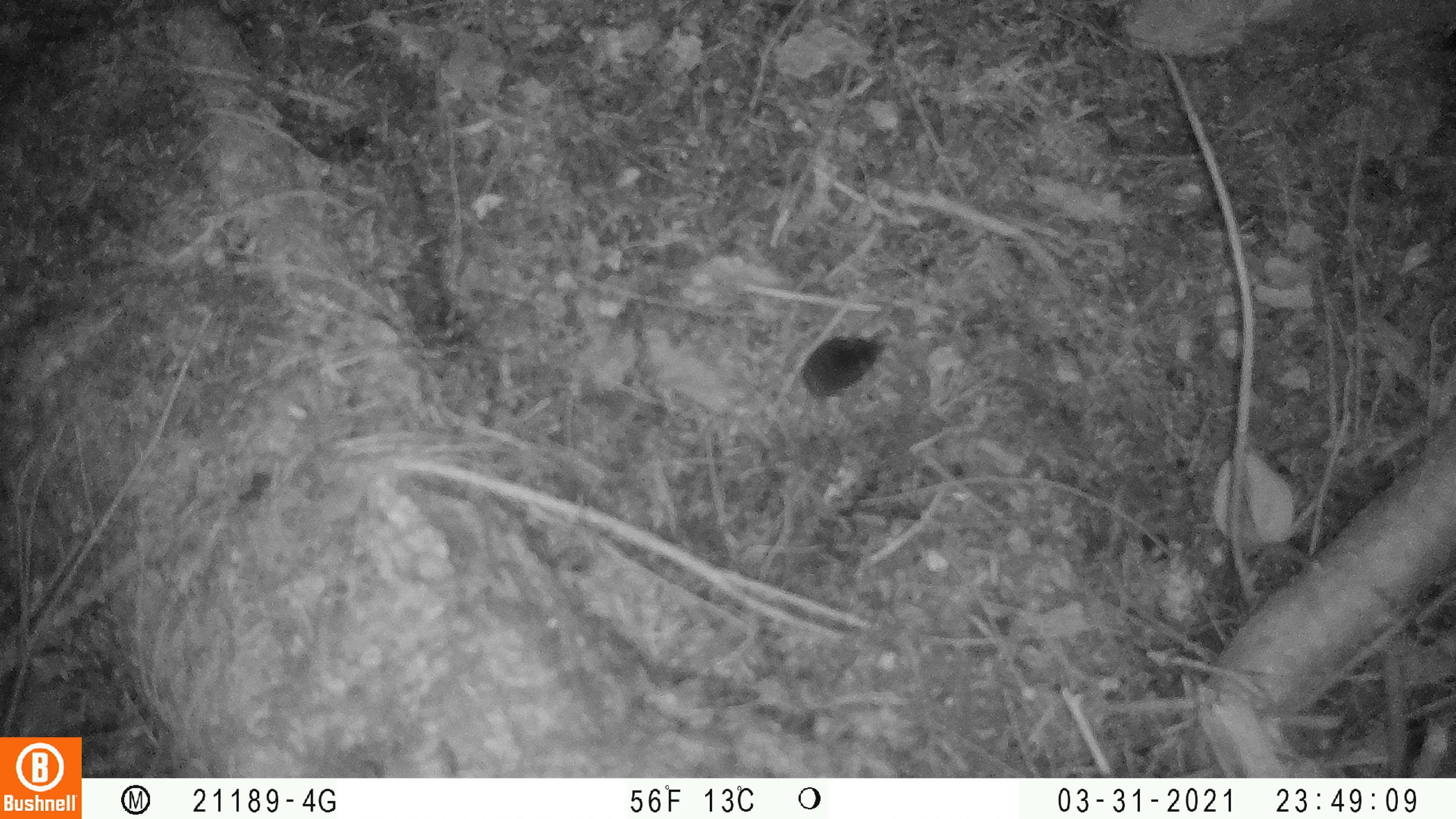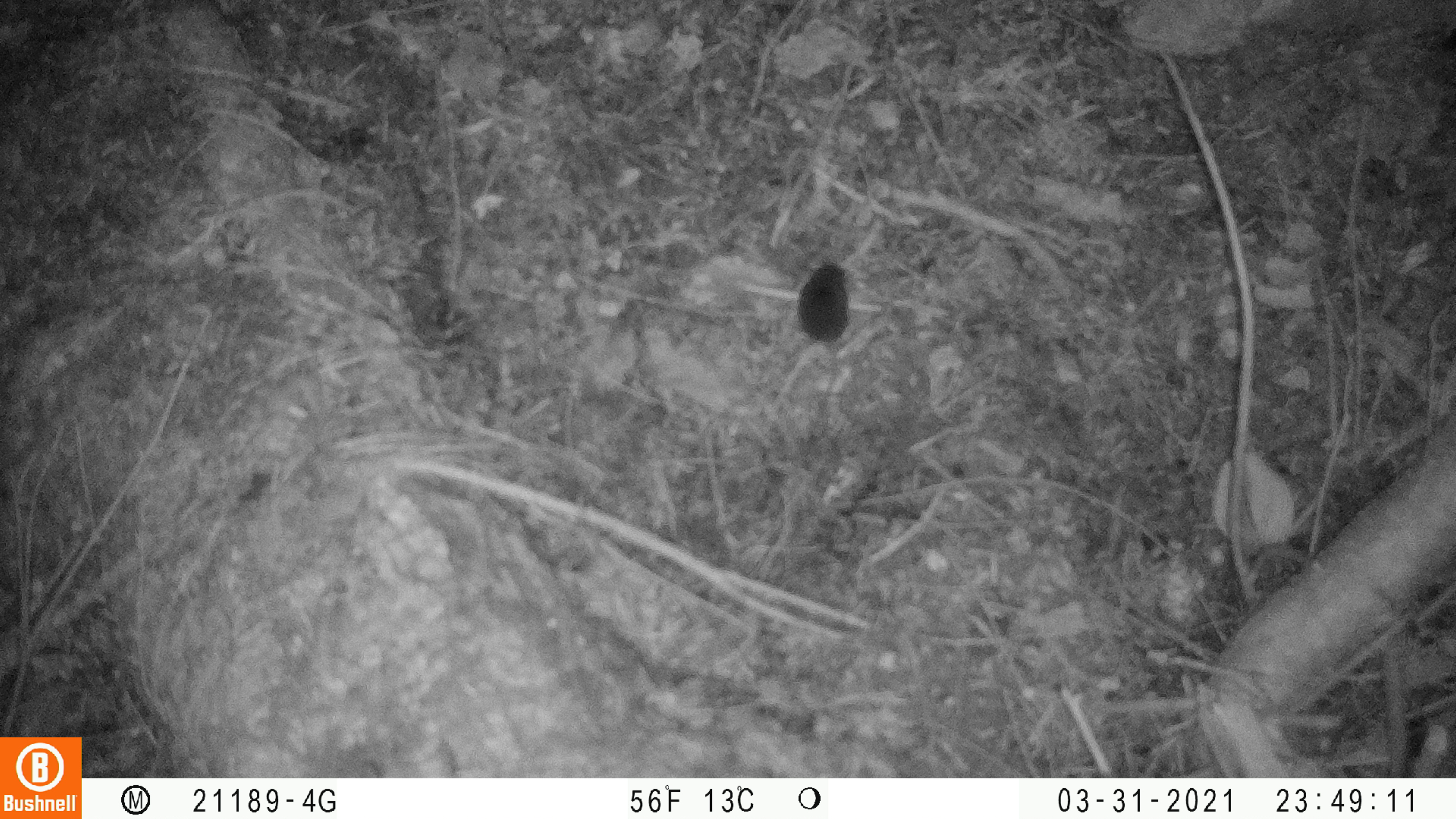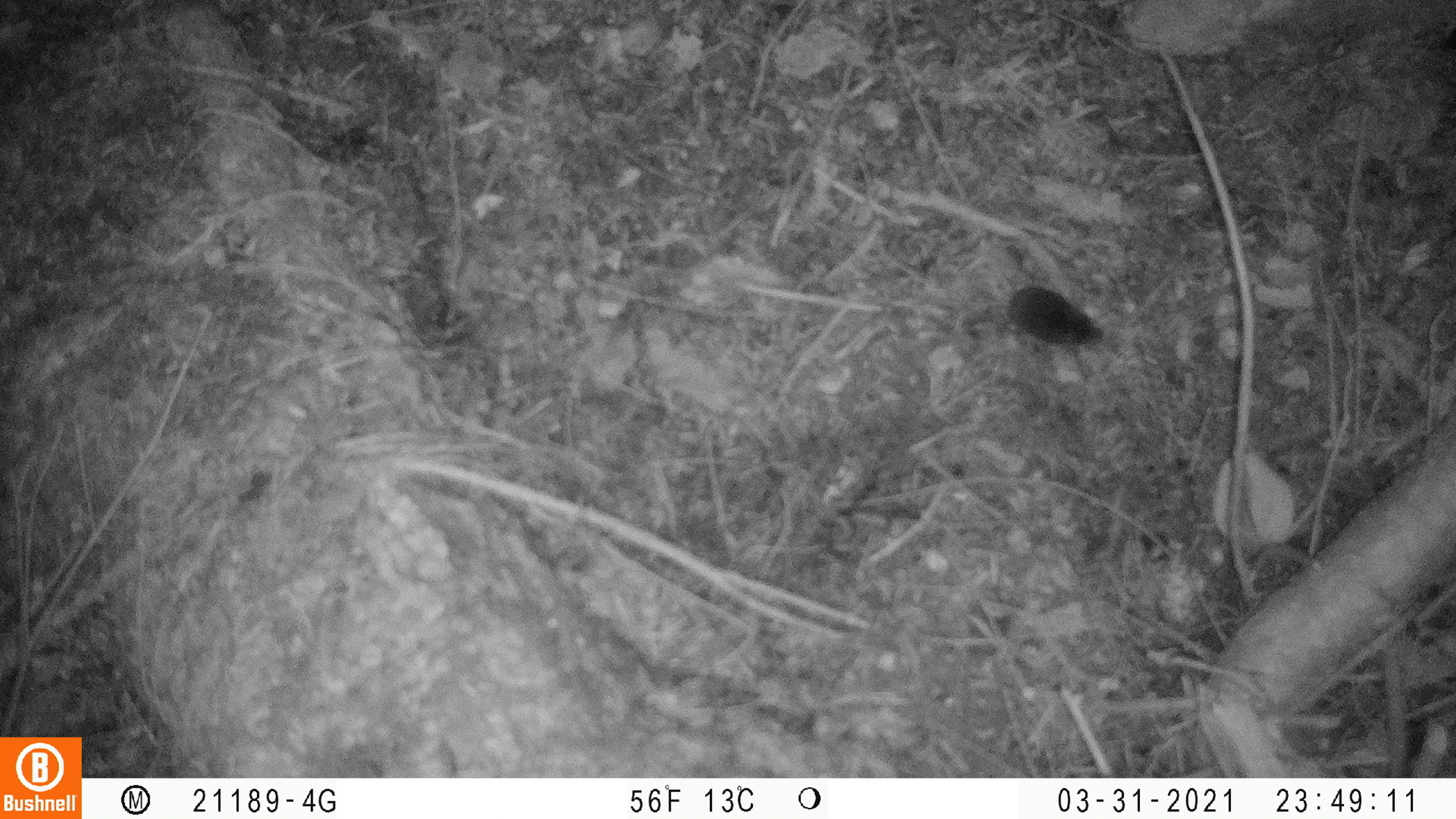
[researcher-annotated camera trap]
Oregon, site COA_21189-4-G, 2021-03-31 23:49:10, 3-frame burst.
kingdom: Animalia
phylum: Chordata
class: Mammalia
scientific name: Mammalia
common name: small mammal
Small mammal (Mammalia).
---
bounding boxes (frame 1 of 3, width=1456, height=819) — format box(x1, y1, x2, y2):
small mammal: box(781, 327, 893, 430)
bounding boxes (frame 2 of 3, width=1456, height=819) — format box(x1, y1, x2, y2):
small mammal: box(790, 256, 850, 421)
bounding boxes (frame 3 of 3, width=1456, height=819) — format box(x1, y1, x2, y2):
small mammal: box(960, 279, 1108, 354)